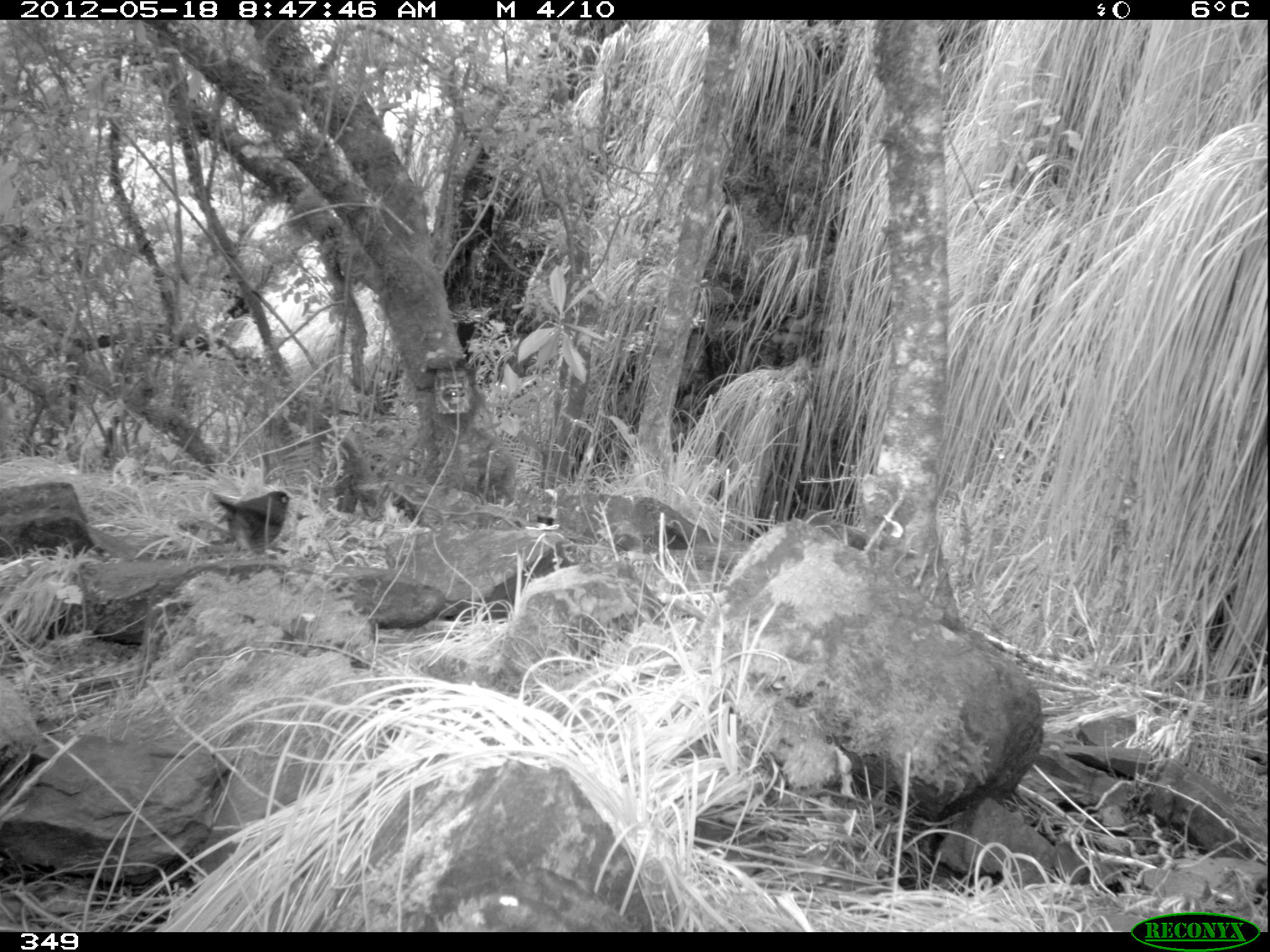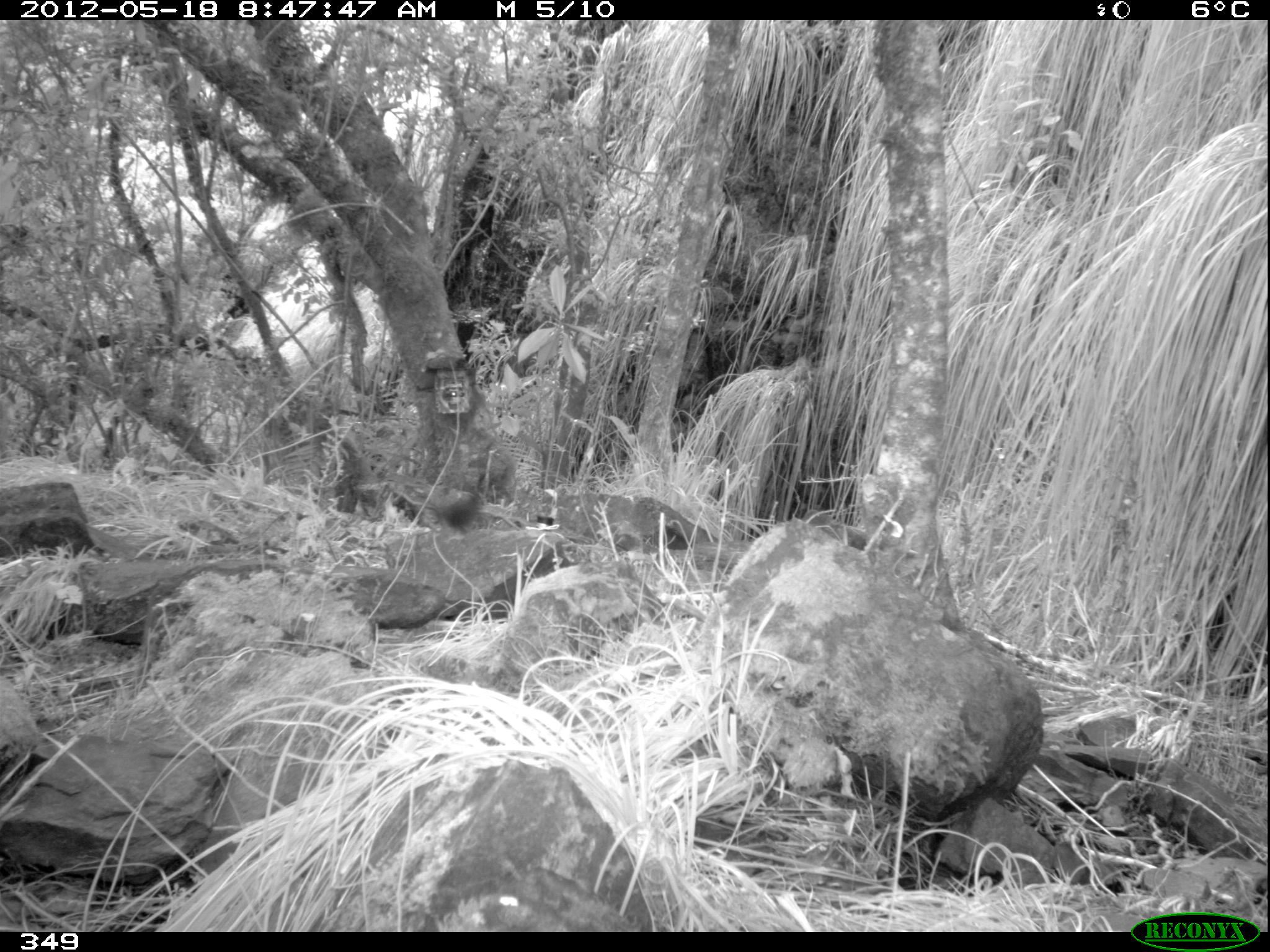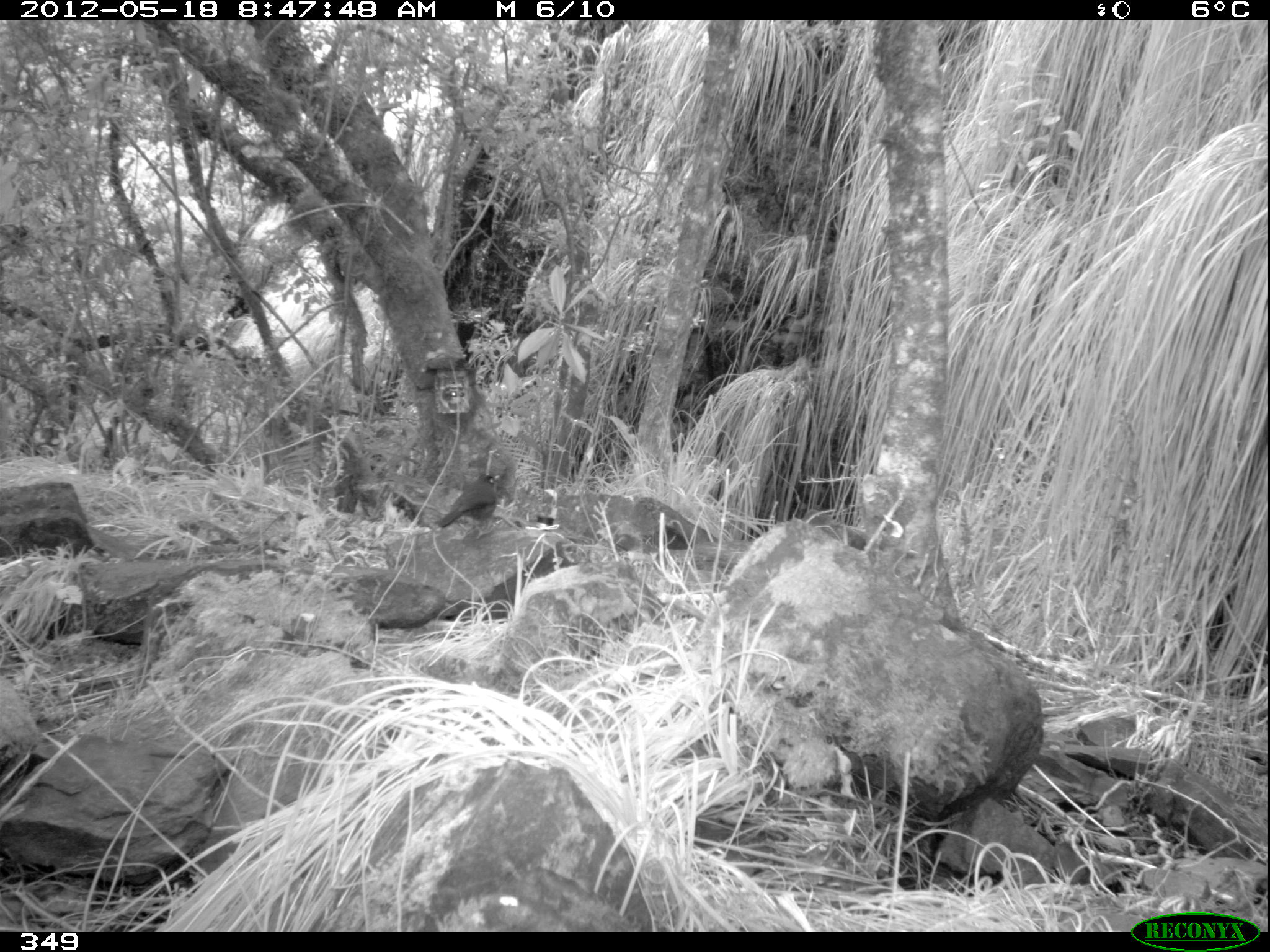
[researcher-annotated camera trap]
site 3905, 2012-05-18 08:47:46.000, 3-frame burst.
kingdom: Animalia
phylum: Chordata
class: Aves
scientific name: Aves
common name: bird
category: unknown bird